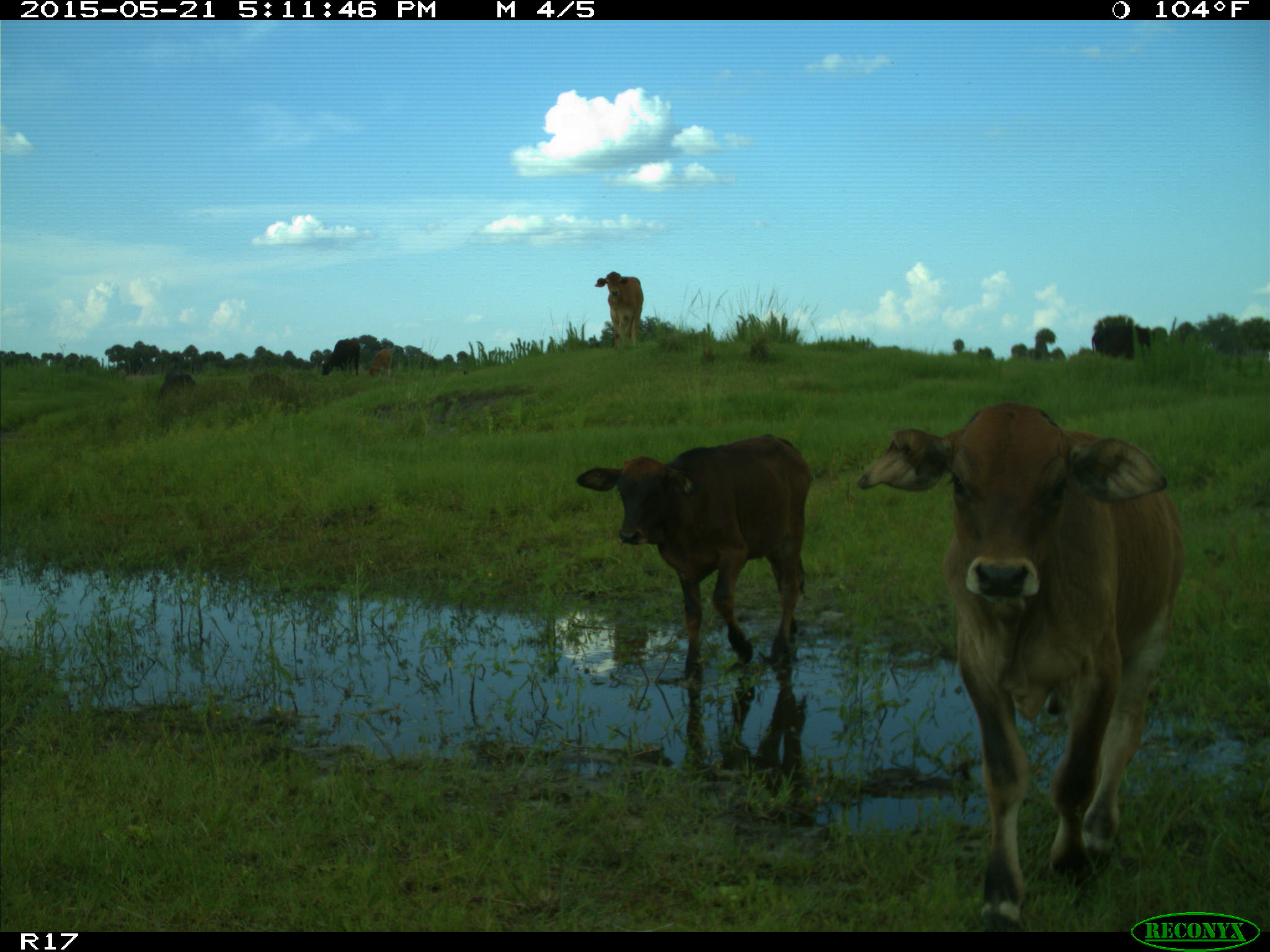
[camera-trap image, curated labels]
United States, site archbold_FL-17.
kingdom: Animalia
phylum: Chordata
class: Mammalia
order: Artiodactyla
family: Bovidae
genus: Bos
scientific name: Bos taurus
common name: domestic cow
Bos taurus (domestic cow).